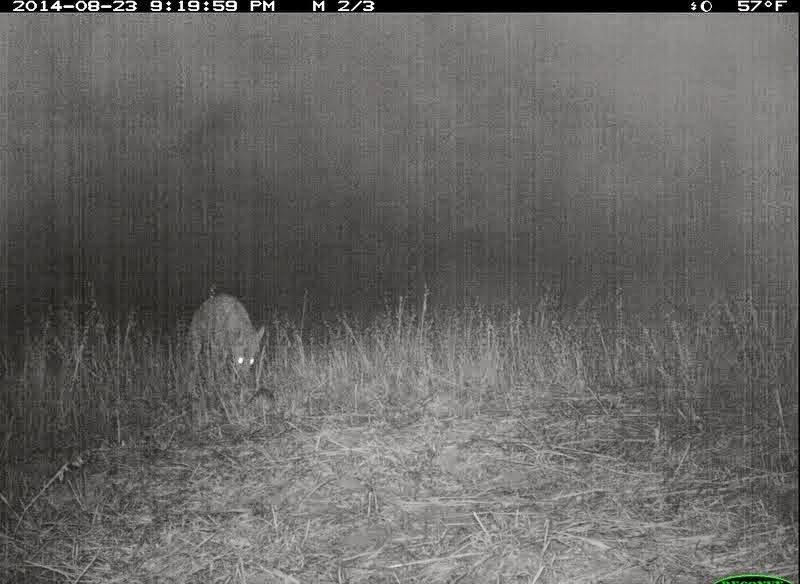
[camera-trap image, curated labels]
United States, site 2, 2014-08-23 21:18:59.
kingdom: Animalia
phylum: Chordata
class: Mammalia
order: Carnivora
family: Canidae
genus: Canis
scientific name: Canis latrans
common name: coyote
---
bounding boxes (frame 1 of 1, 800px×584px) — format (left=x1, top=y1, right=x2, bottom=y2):
coyote: (left=184, top=295, right=266, bottom=392)